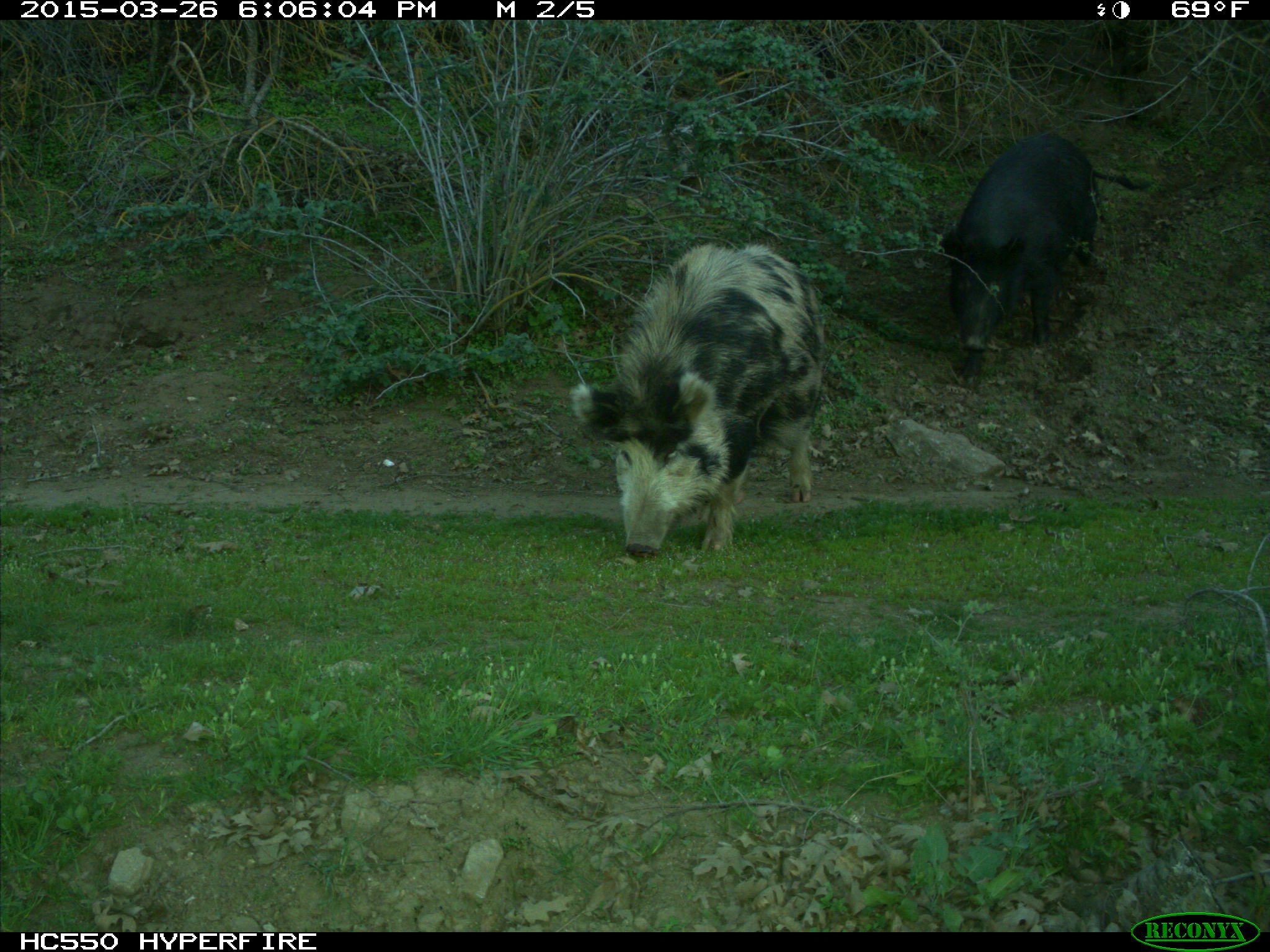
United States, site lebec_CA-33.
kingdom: Animalia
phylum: Chordata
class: Mammalia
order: Artiodactyla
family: Suidae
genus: Sus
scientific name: Sus scrofa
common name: wild boar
Sus scrofa (wild boar).